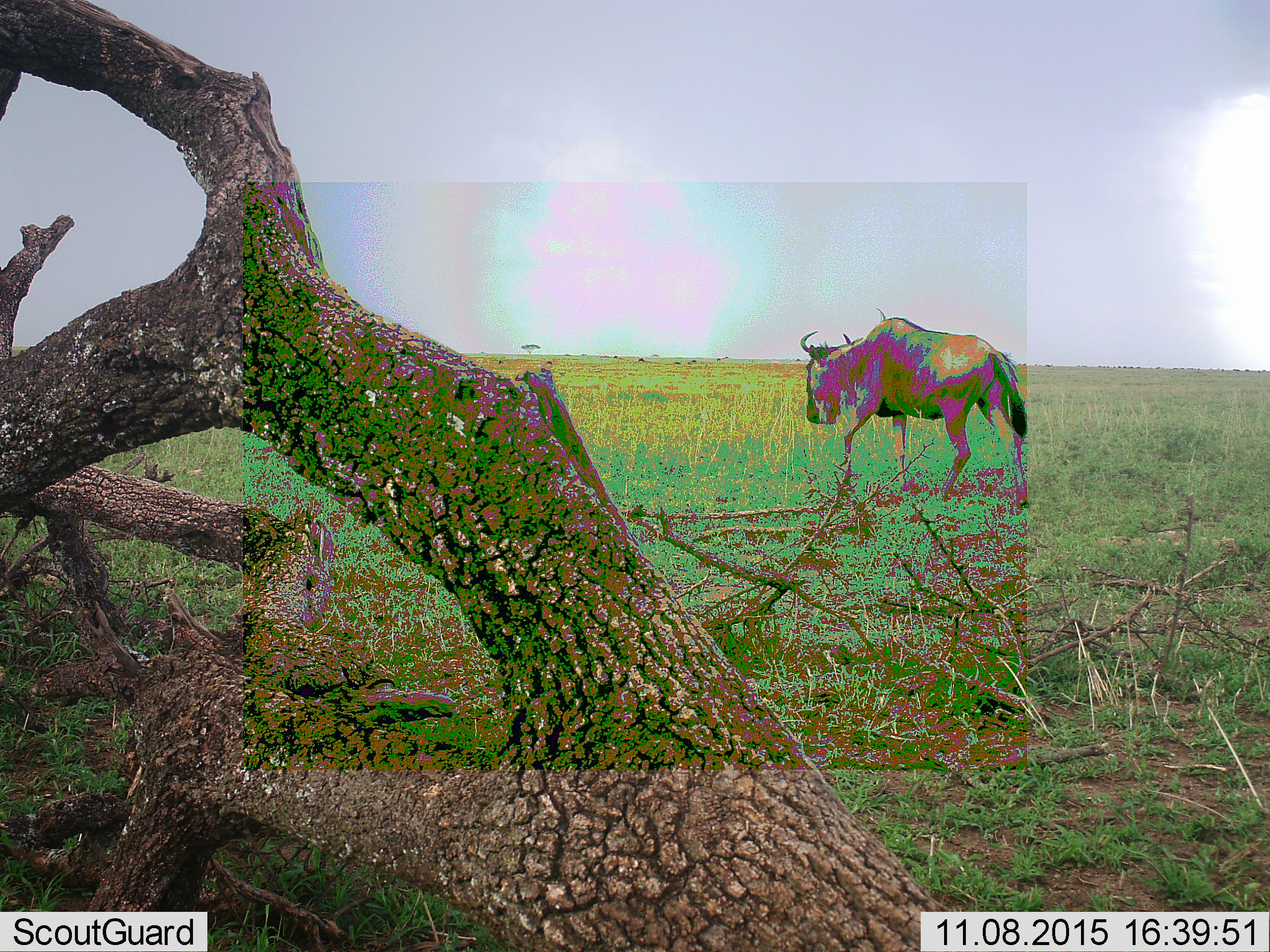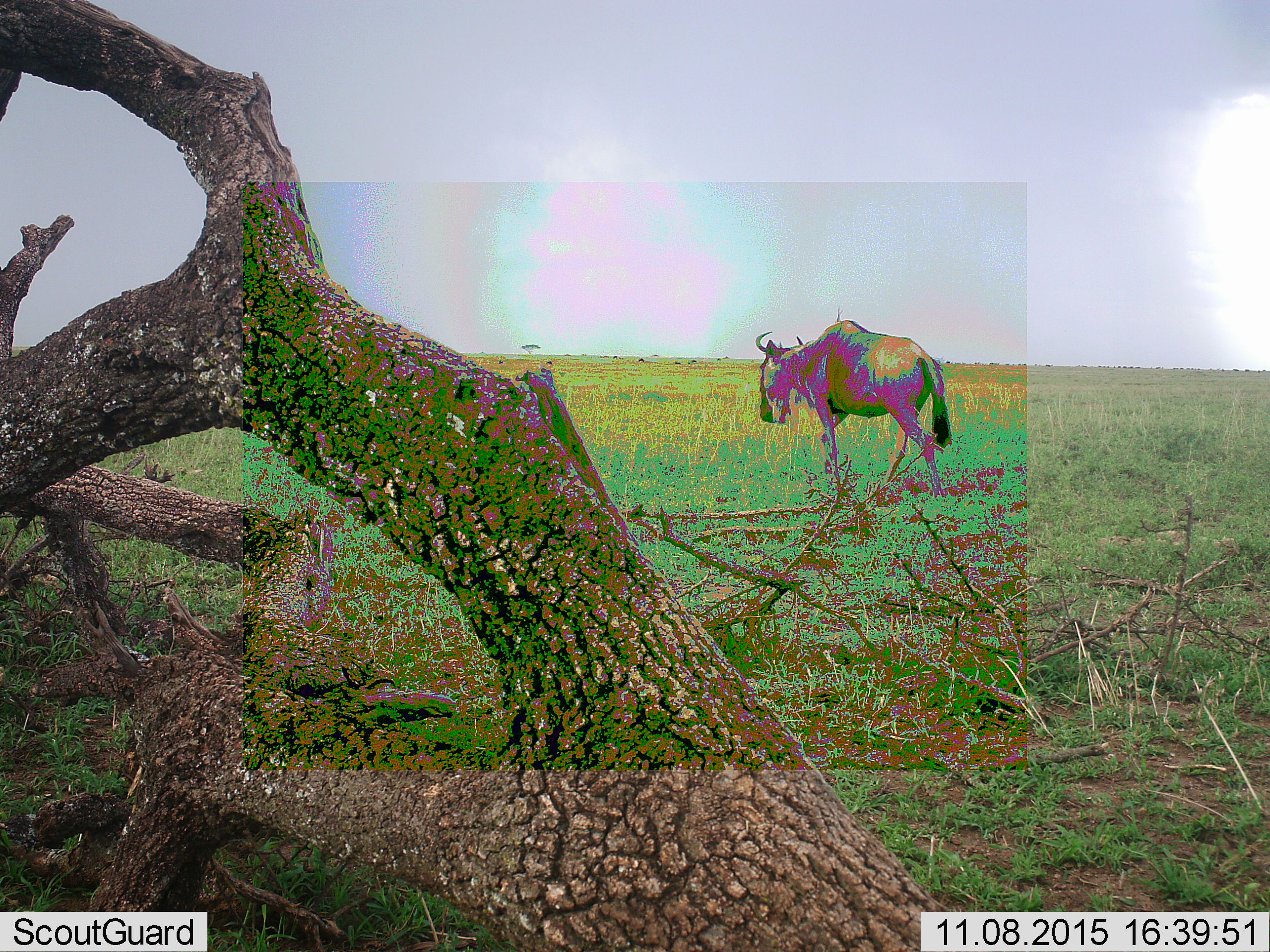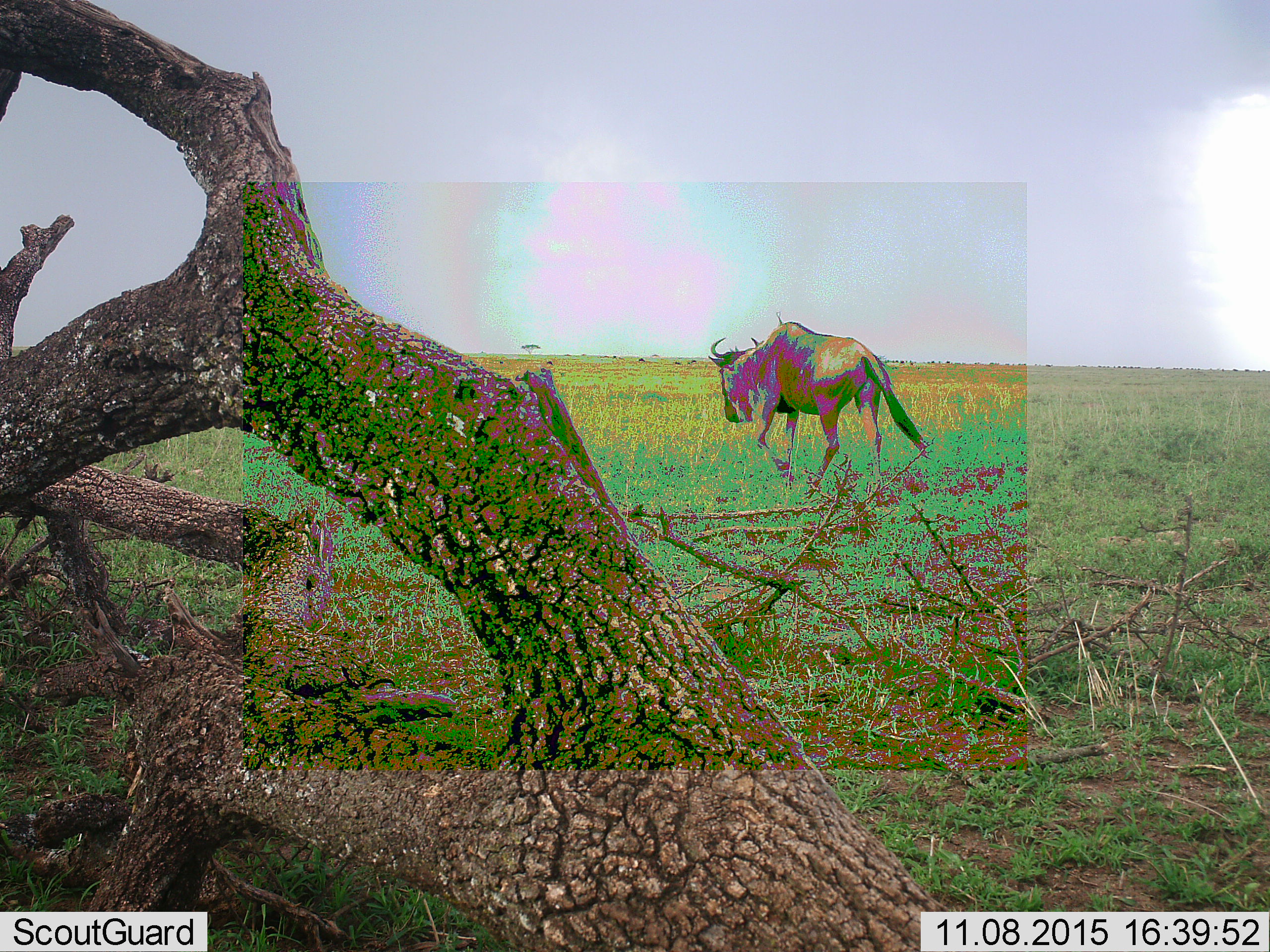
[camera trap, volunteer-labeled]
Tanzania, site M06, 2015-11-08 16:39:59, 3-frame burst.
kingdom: Animalia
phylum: Chordata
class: Mammalia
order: Artiodactyla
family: Bovidae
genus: Connochaetes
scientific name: Connochaetes taurinus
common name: blue wildebeest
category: wildebeest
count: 1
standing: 0%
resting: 0%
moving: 100%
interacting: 0%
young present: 0%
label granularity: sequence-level